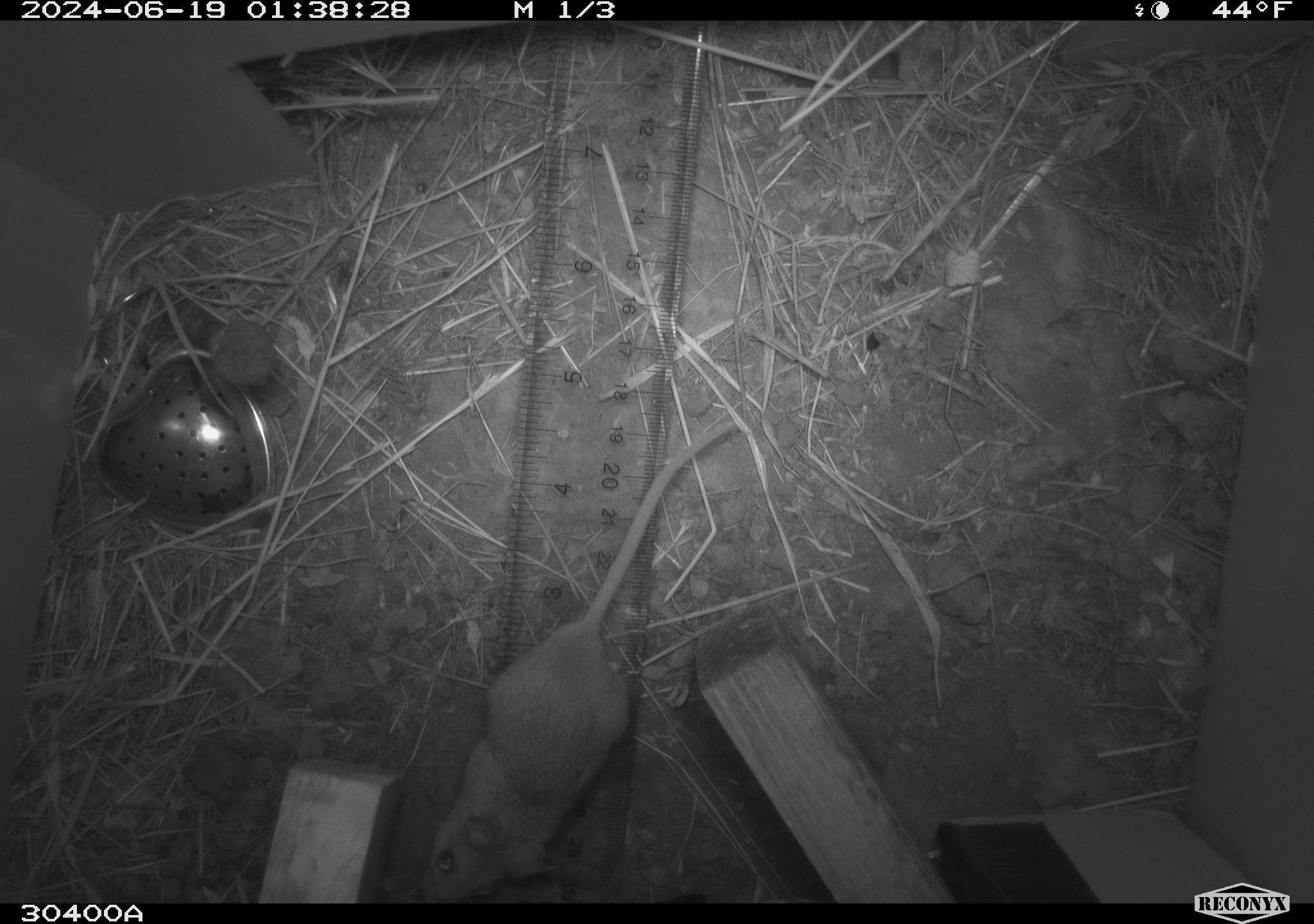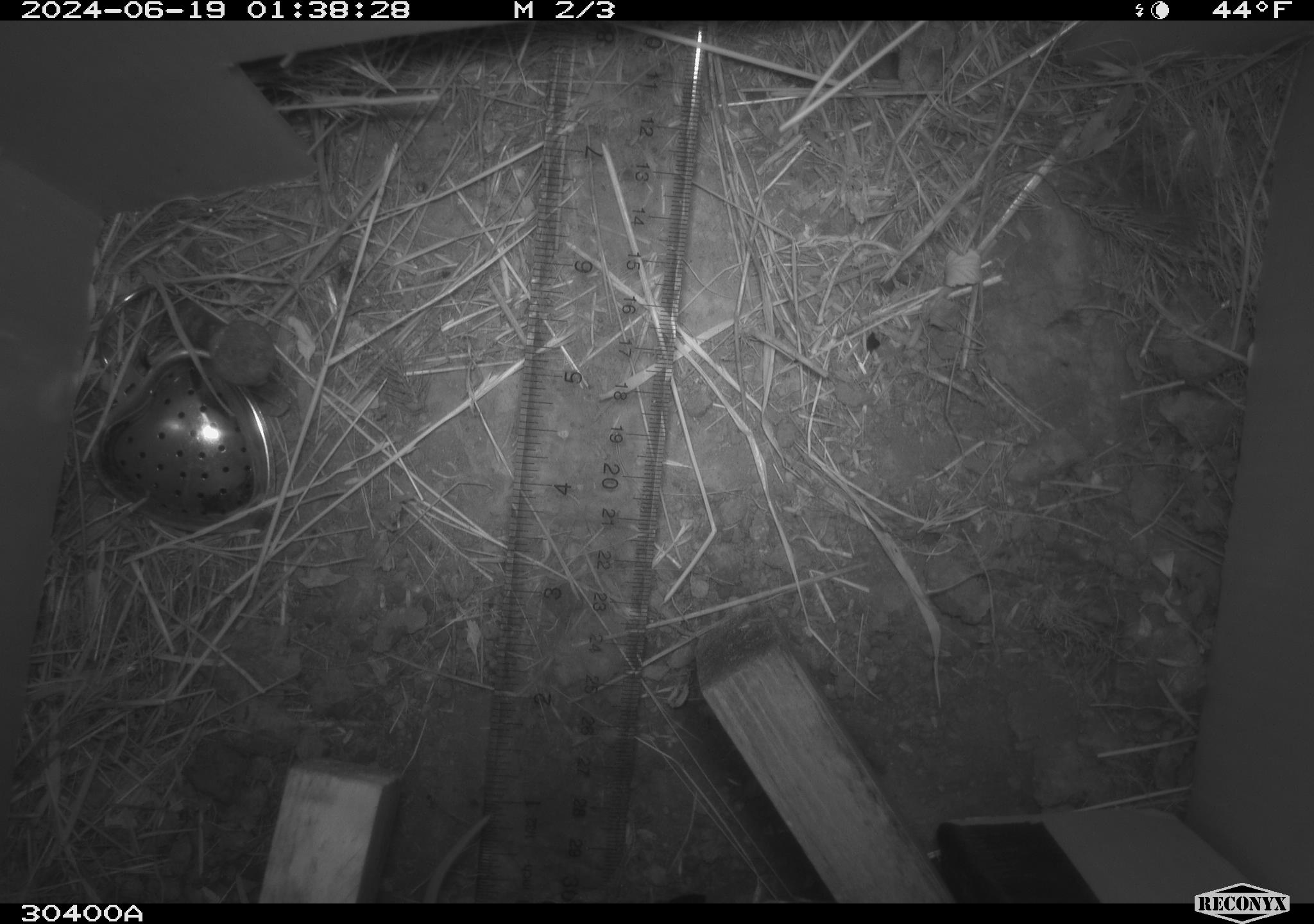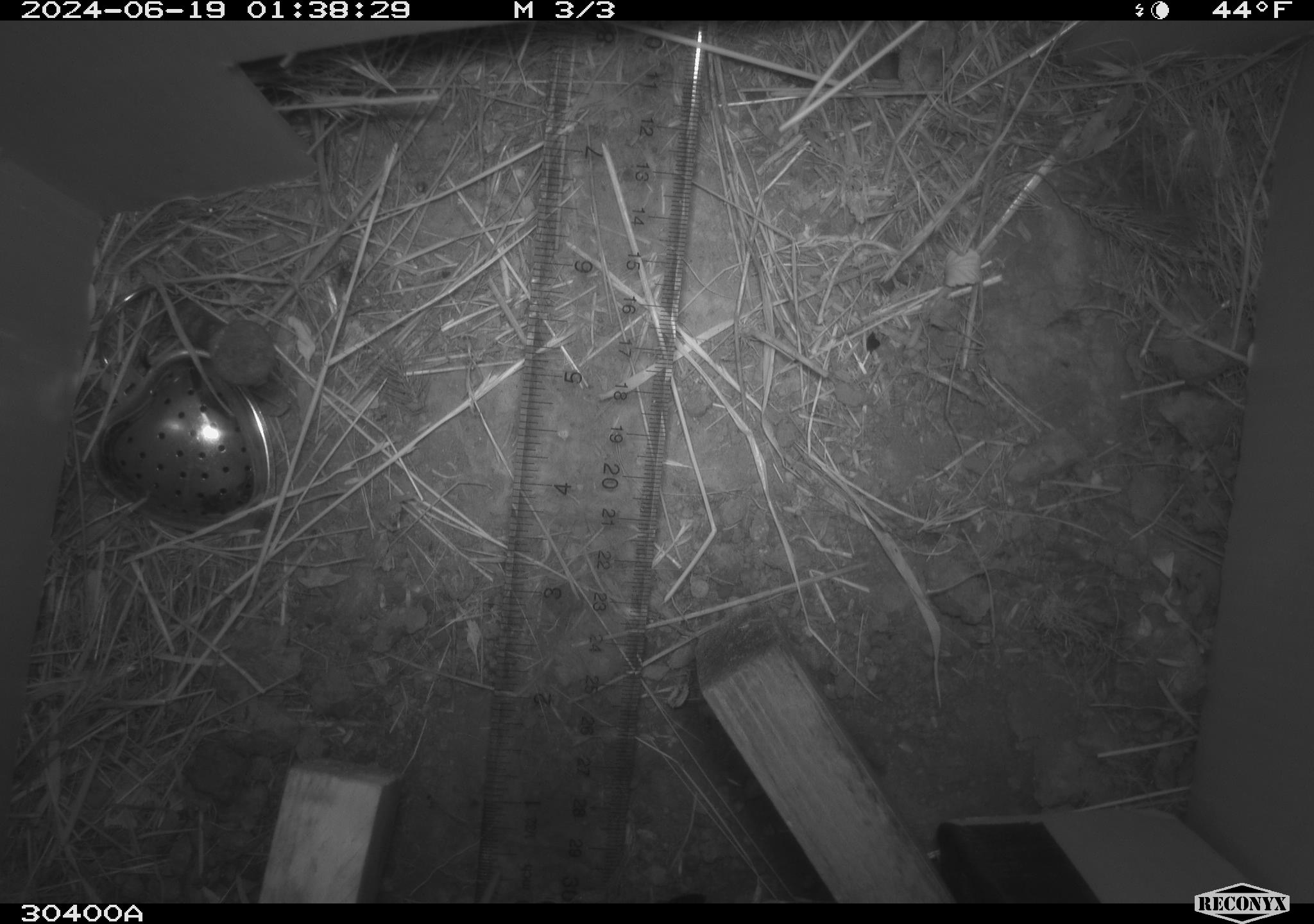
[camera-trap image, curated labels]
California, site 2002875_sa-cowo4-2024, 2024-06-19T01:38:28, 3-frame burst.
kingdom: Animalia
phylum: Chordata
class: Mammalia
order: Rodentia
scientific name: Rodentia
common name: mouse species